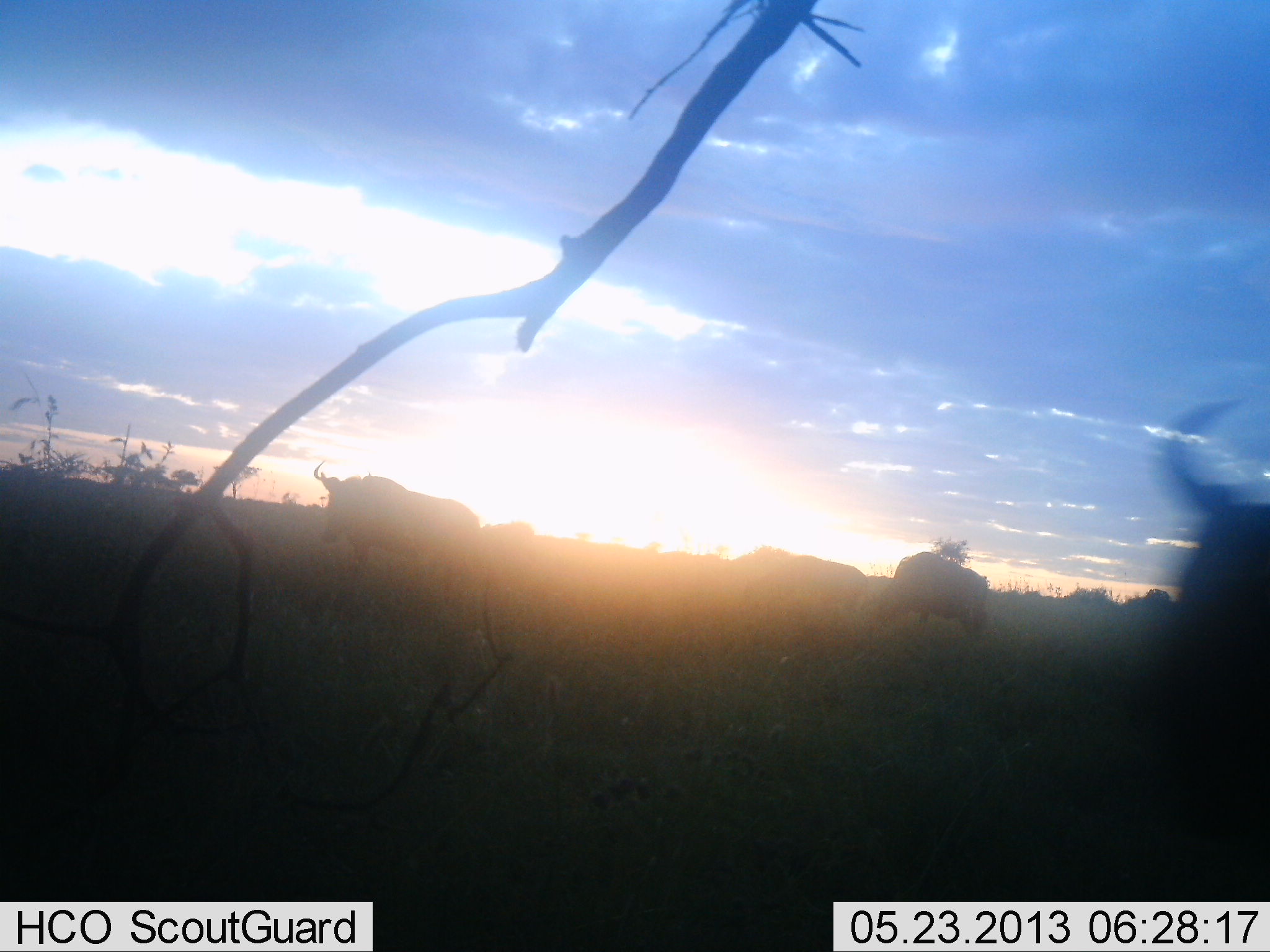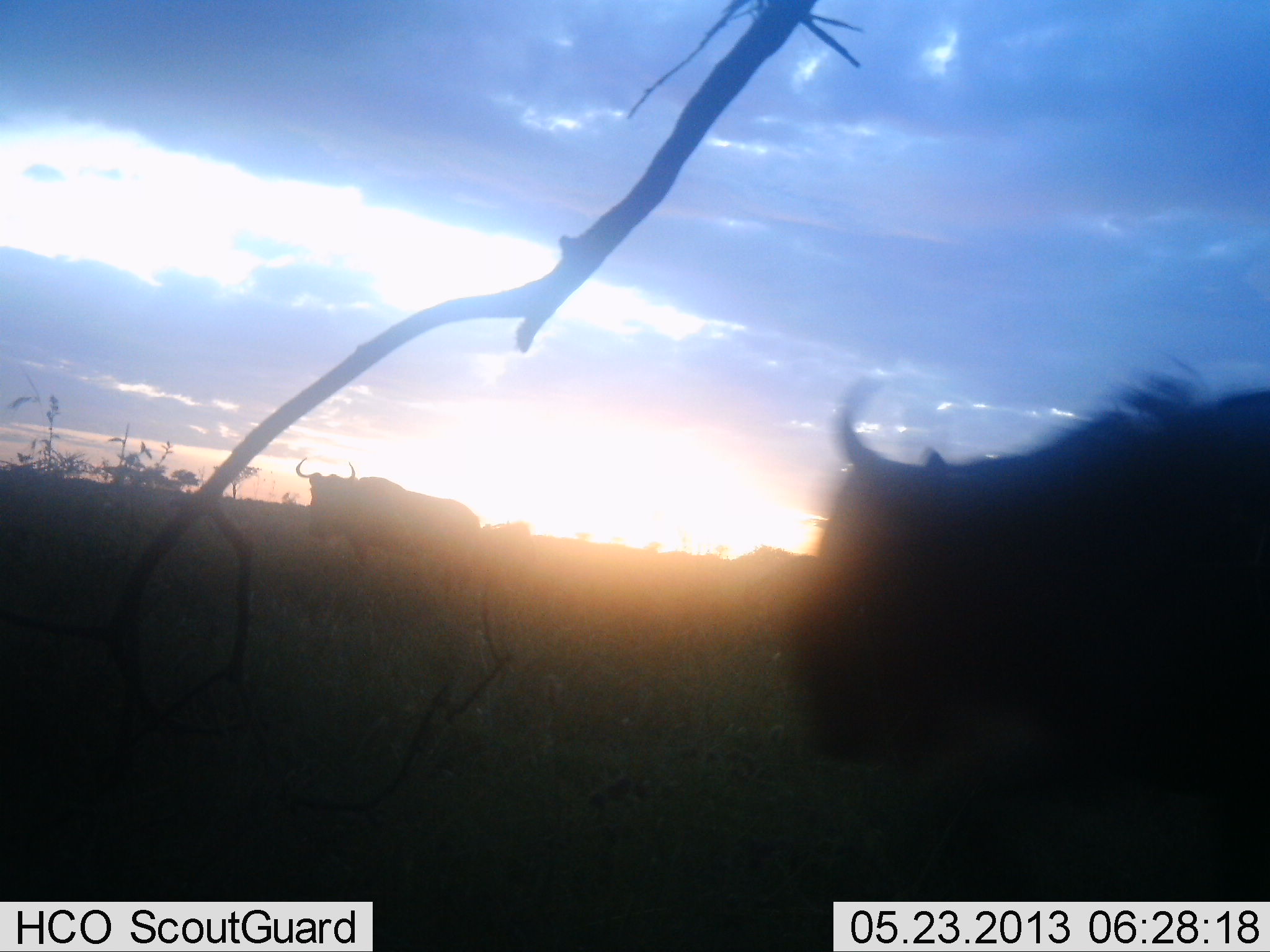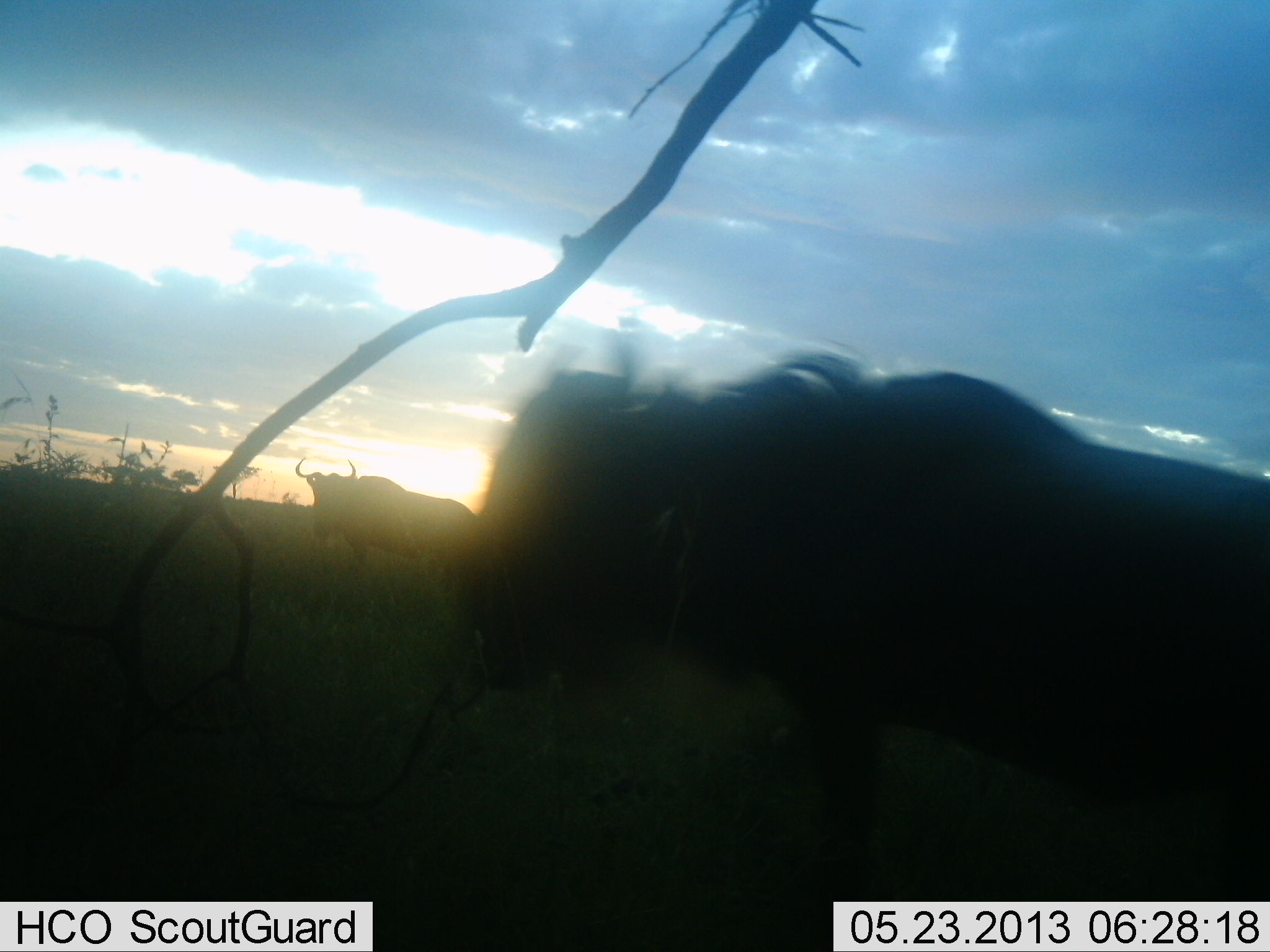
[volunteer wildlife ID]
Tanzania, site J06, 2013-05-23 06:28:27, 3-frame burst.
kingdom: Animalia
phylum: Chordata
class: Mammalia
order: Artiodactyla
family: Bovidae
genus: Connochaetes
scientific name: Connochaetes taurinus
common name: blue wildebeest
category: wildebeest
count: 3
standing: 28%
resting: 0%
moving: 83%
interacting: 0%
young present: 0%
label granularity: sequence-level